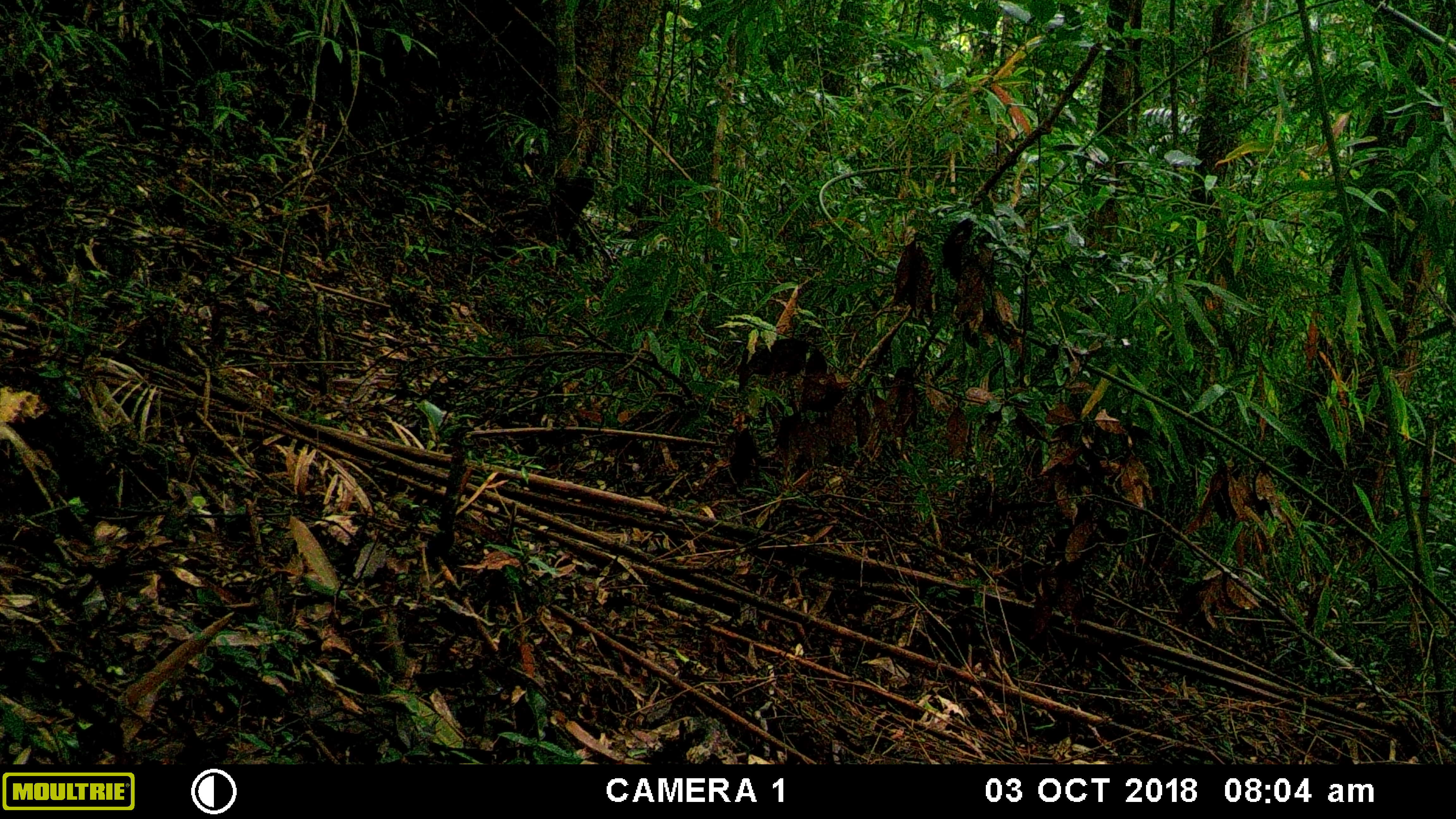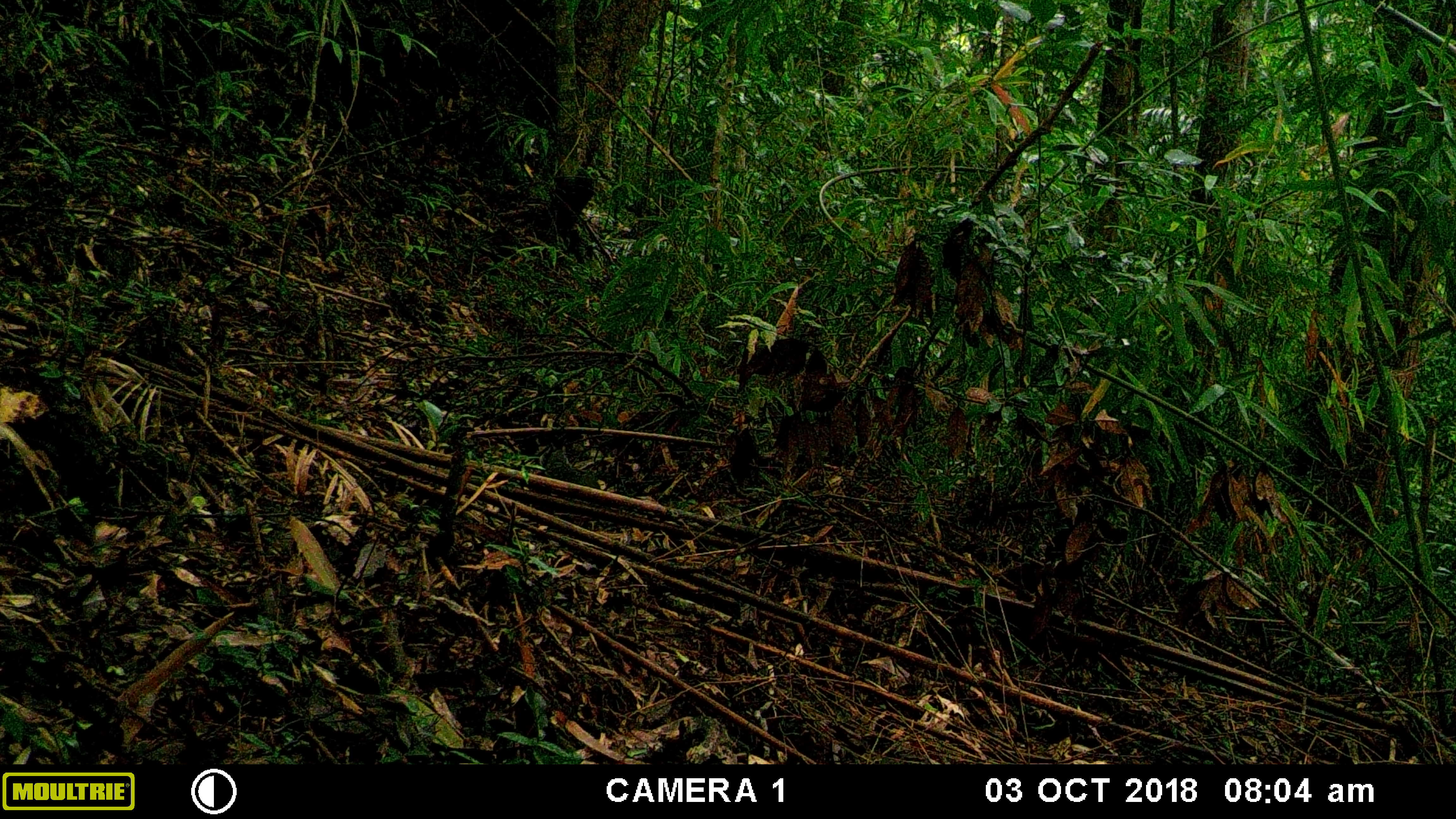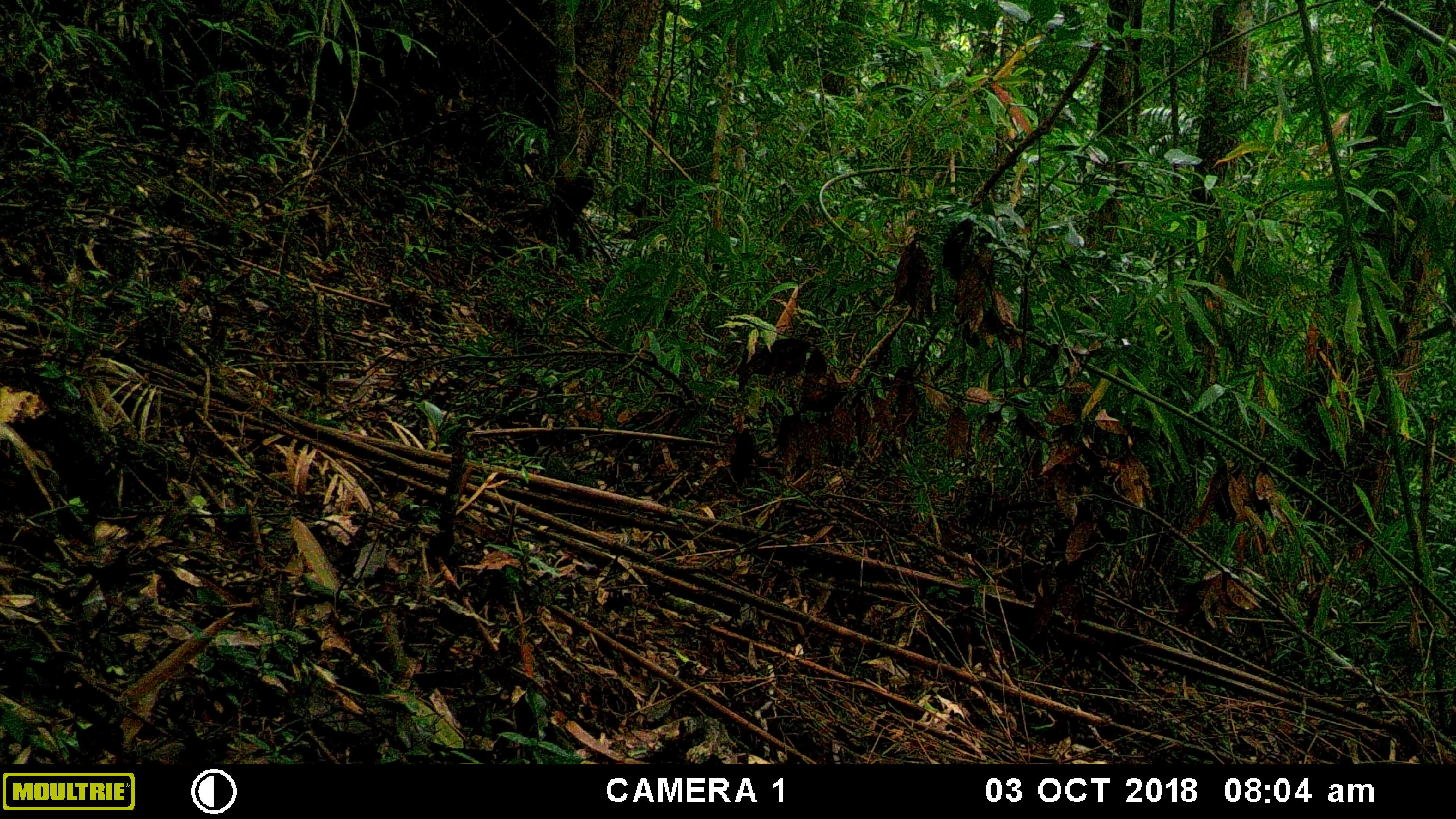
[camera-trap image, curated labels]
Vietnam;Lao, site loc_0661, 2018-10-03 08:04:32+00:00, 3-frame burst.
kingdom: Animalia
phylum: Chordata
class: Aves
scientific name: Aves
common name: bird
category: unidentified bird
Unidentified bird (bird) (Aves). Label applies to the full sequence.